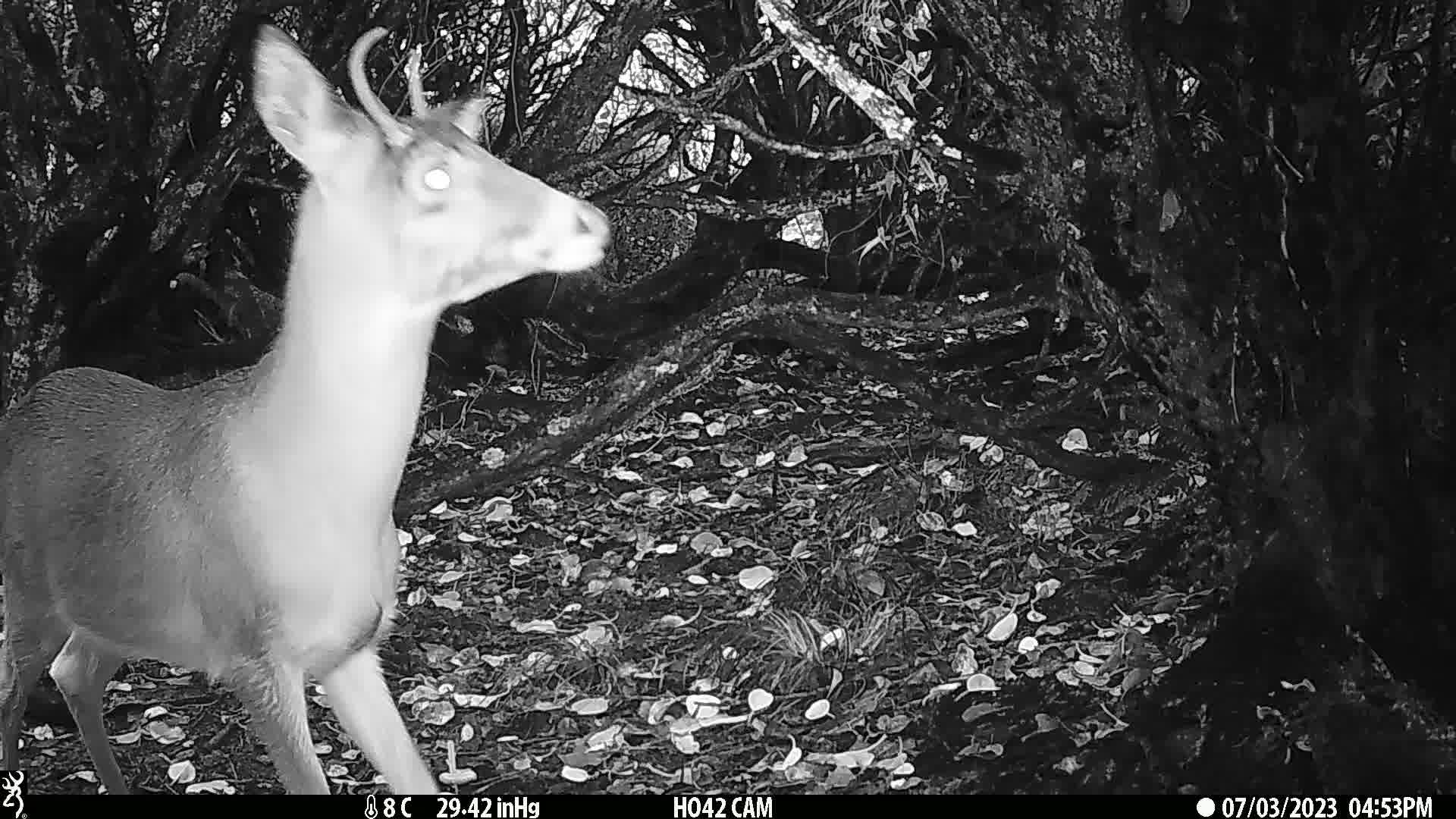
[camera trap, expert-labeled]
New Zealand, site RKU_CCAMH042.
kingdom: Animalia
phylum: Chordata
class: Mammalia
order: Artiodactyla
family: Cervidae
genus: Odocoileus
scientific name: Odocoileus virginianus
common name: white-tailed deer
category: white tailed deer